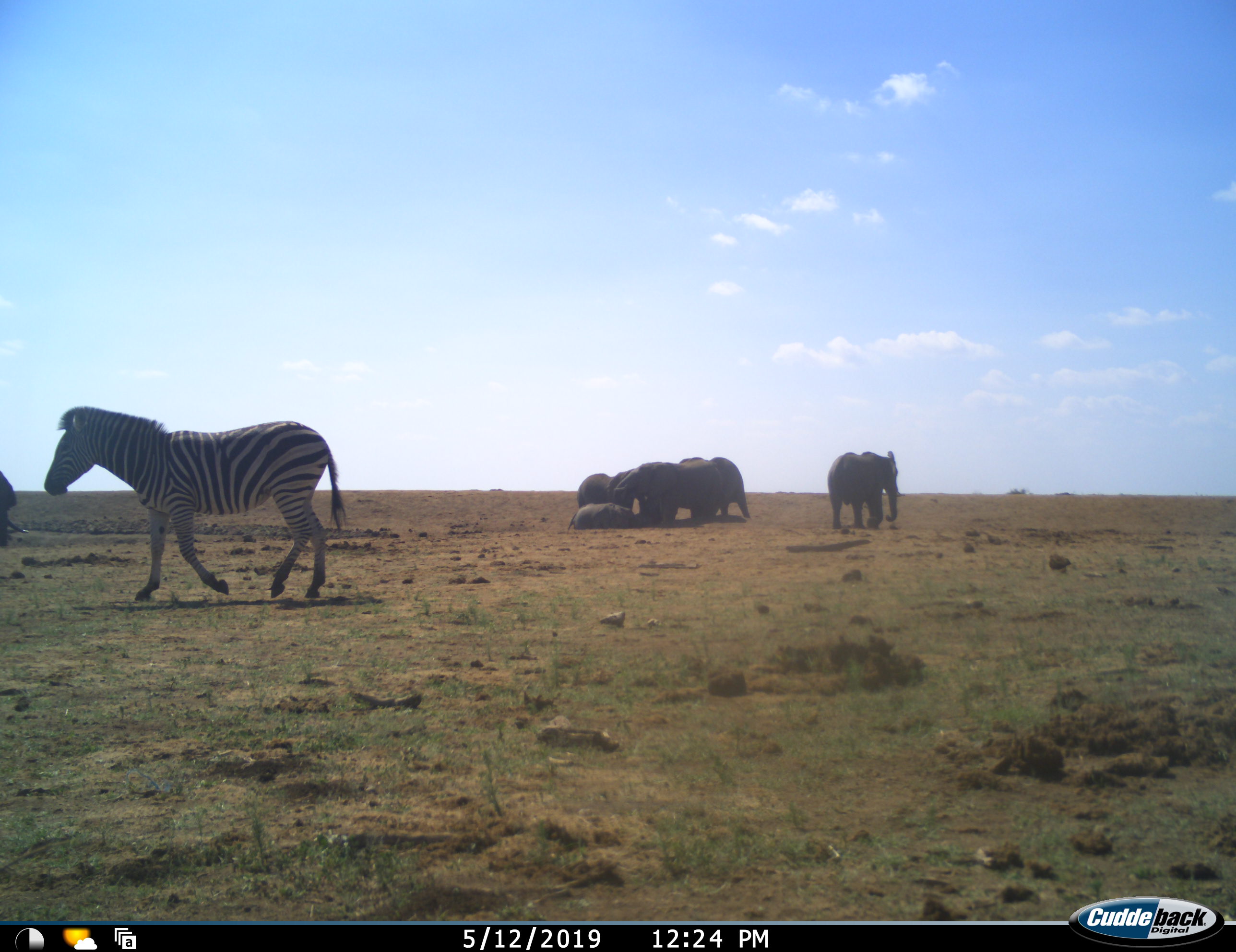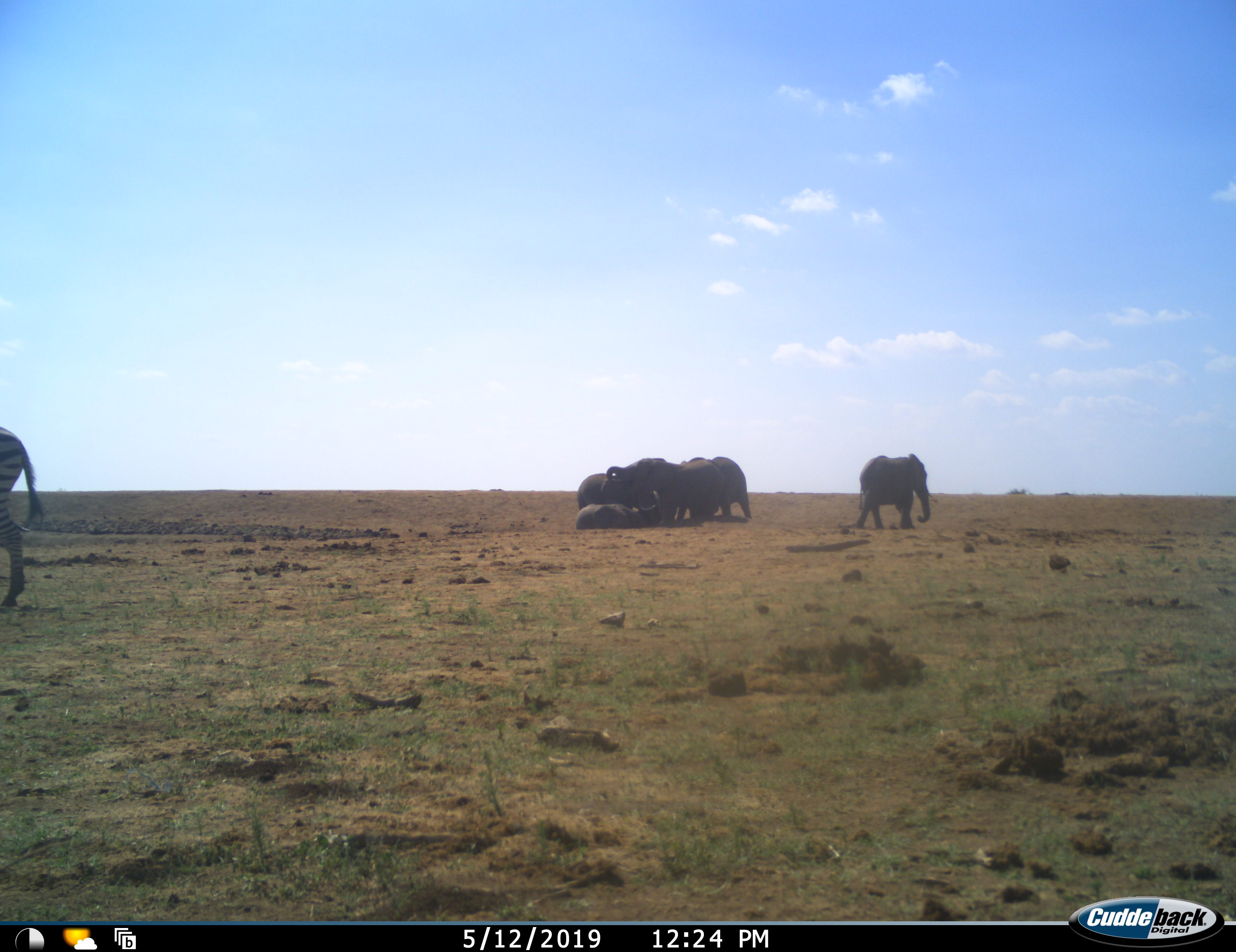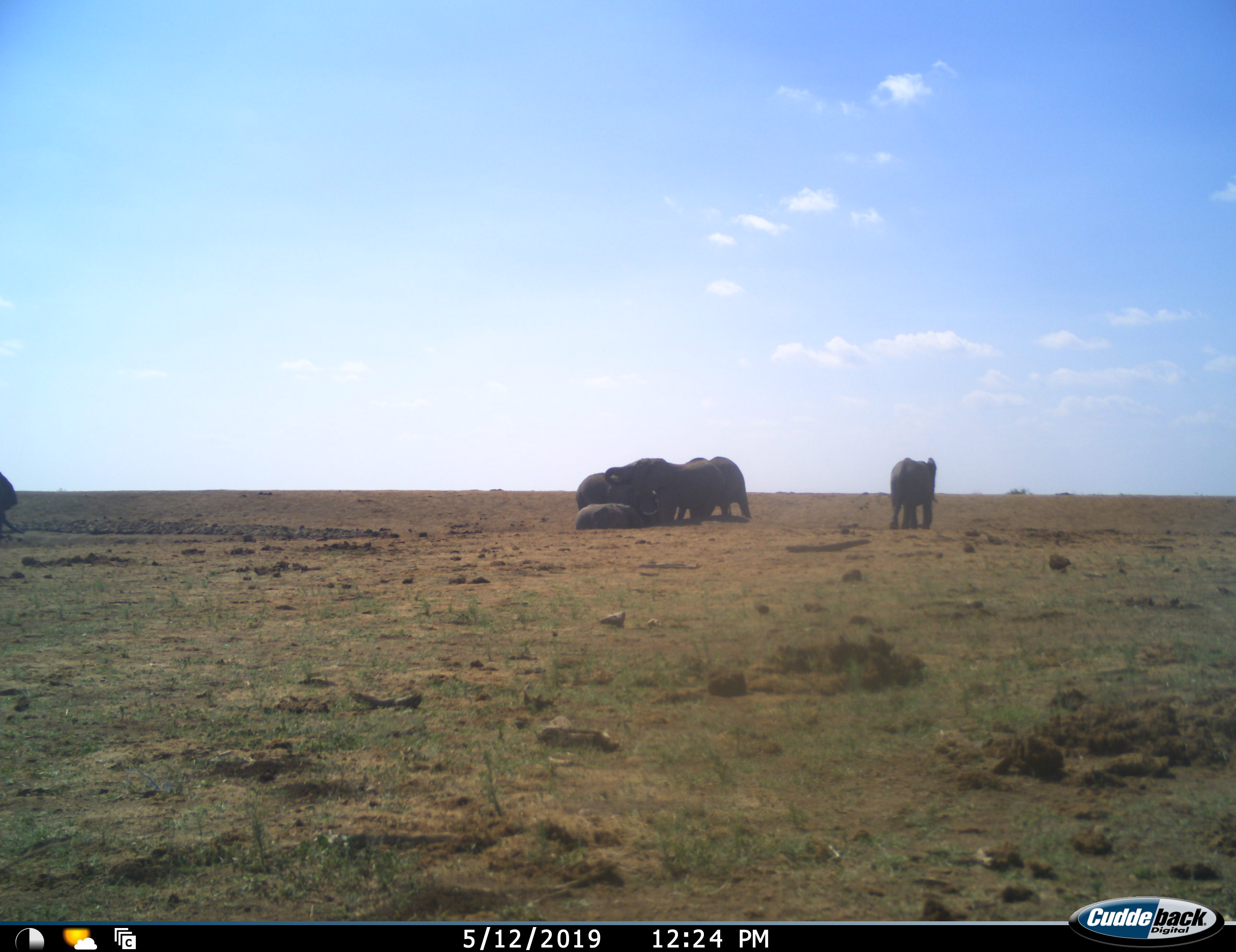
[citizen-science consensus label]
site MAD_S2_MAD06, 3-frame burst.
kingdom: Animalia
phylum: Chordata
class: Mammalia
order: Proboscidea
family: Elephantidae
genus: Loxodonta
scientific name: Loxodonta africana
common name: african bush elephant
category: elephant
Elephant (african bush elephant) (Loxodonta africana), count 5. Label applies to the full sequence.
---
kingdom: Animalia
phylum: Chordata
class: Mammalia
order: Perissodactyla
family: Equidae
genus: Equus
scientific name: Equus quagga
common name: plains zebra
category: zebraplains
Zebraplains (plains zebra) (Equus quagga), count 1. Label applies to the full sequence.